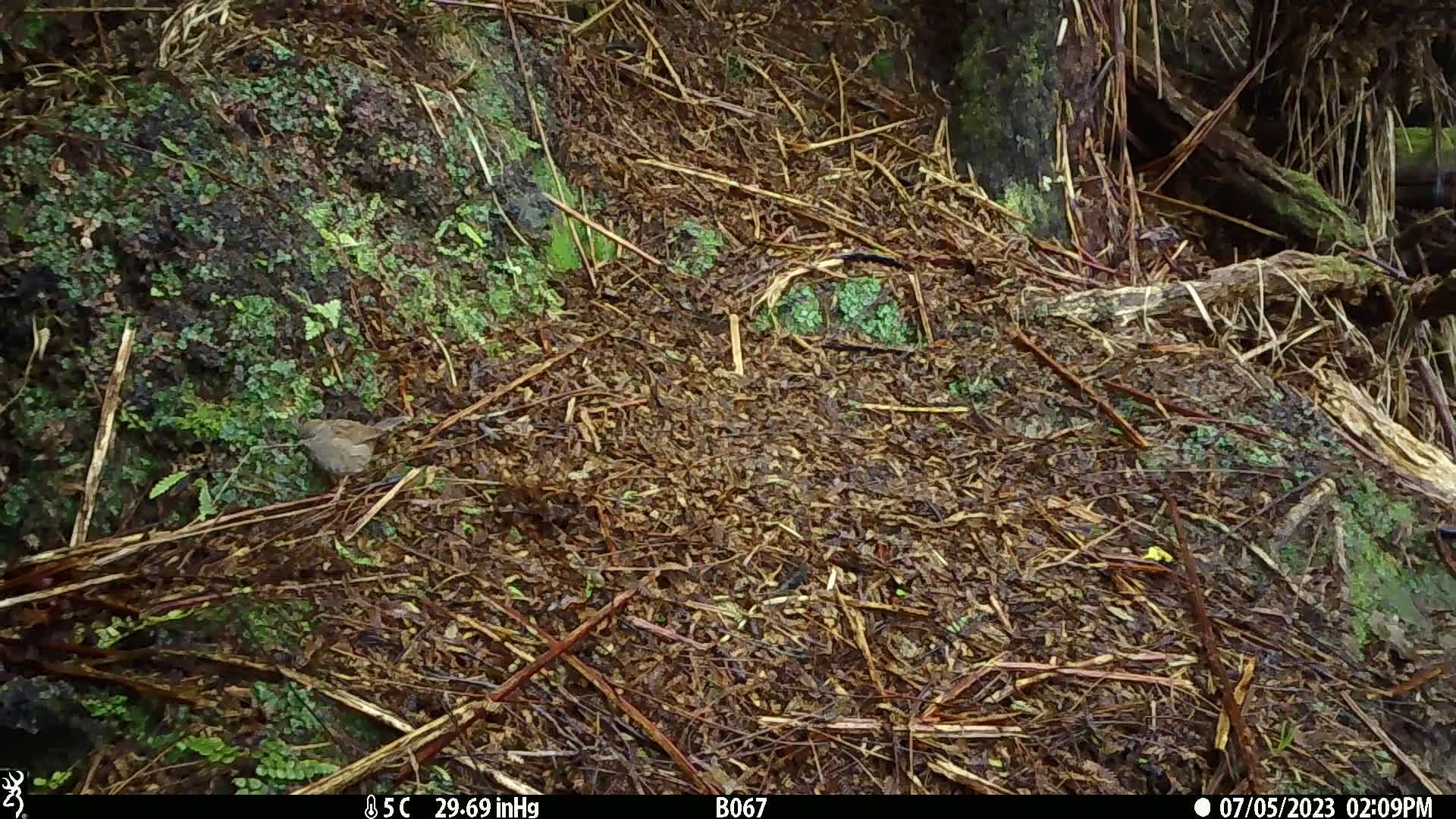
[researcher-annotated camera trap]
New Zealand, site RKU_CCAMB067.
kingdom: Animalia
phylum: Chordata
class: Aves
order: Passeriformes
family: Prunellidae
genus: Prunella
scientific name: Prunella modularis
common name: dunnock